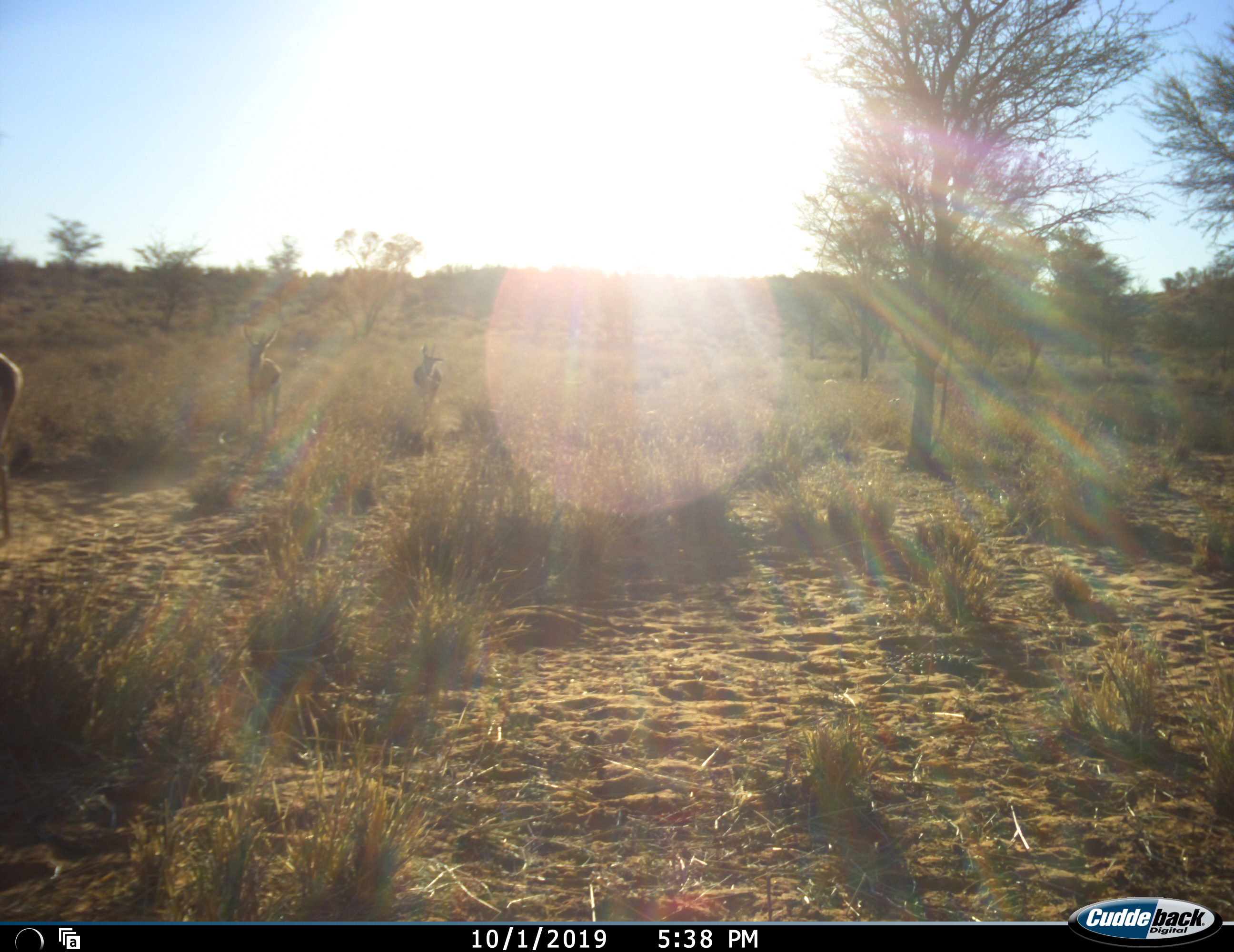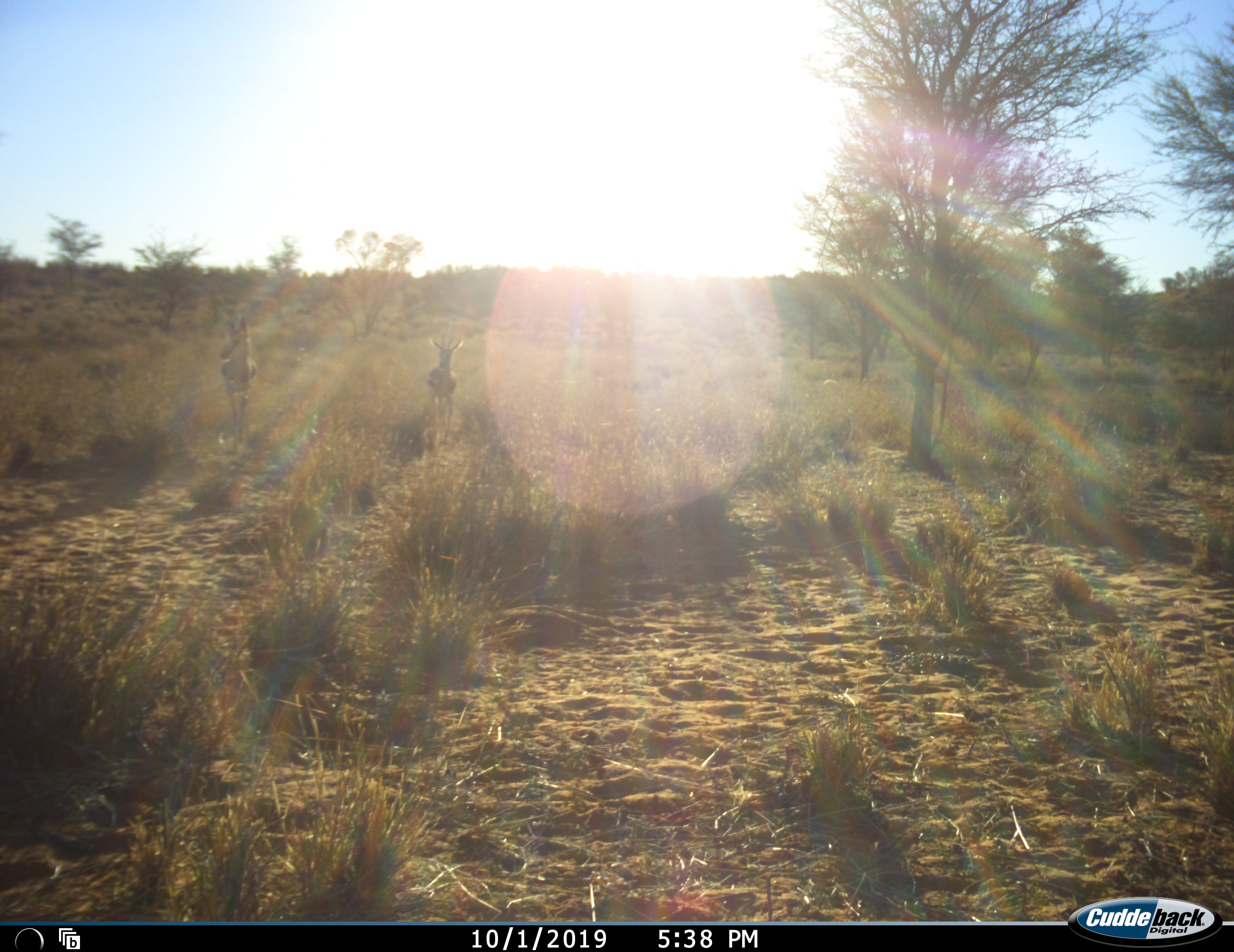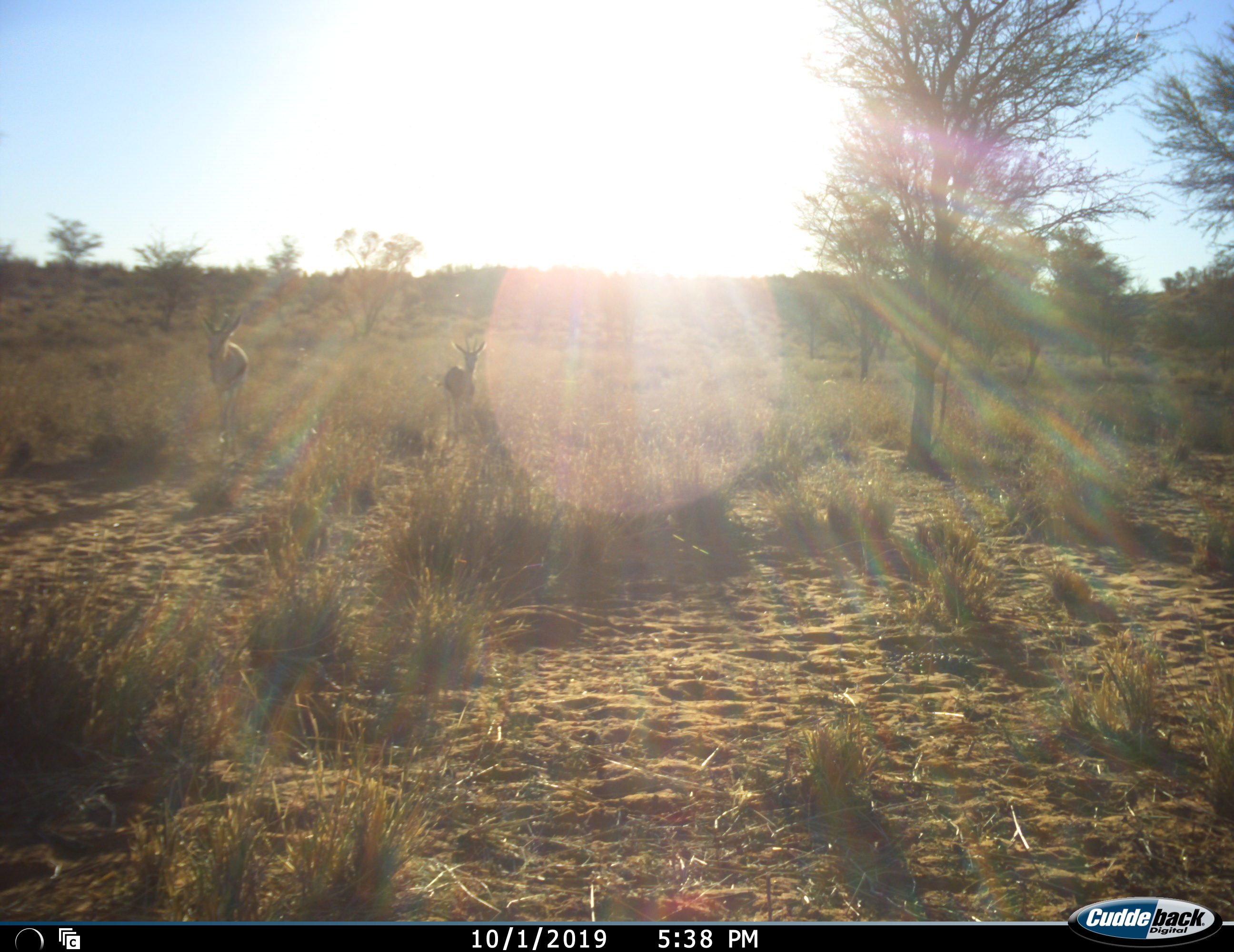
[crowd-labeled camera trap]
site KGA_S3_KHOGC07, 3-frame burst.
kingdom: Animalia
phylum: Chordata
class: Mammalia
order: Artiodactyla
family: Bovidae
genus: Antidorcas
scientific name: Antidorcas marsupialis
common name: springbok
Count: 3.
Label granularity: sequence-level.